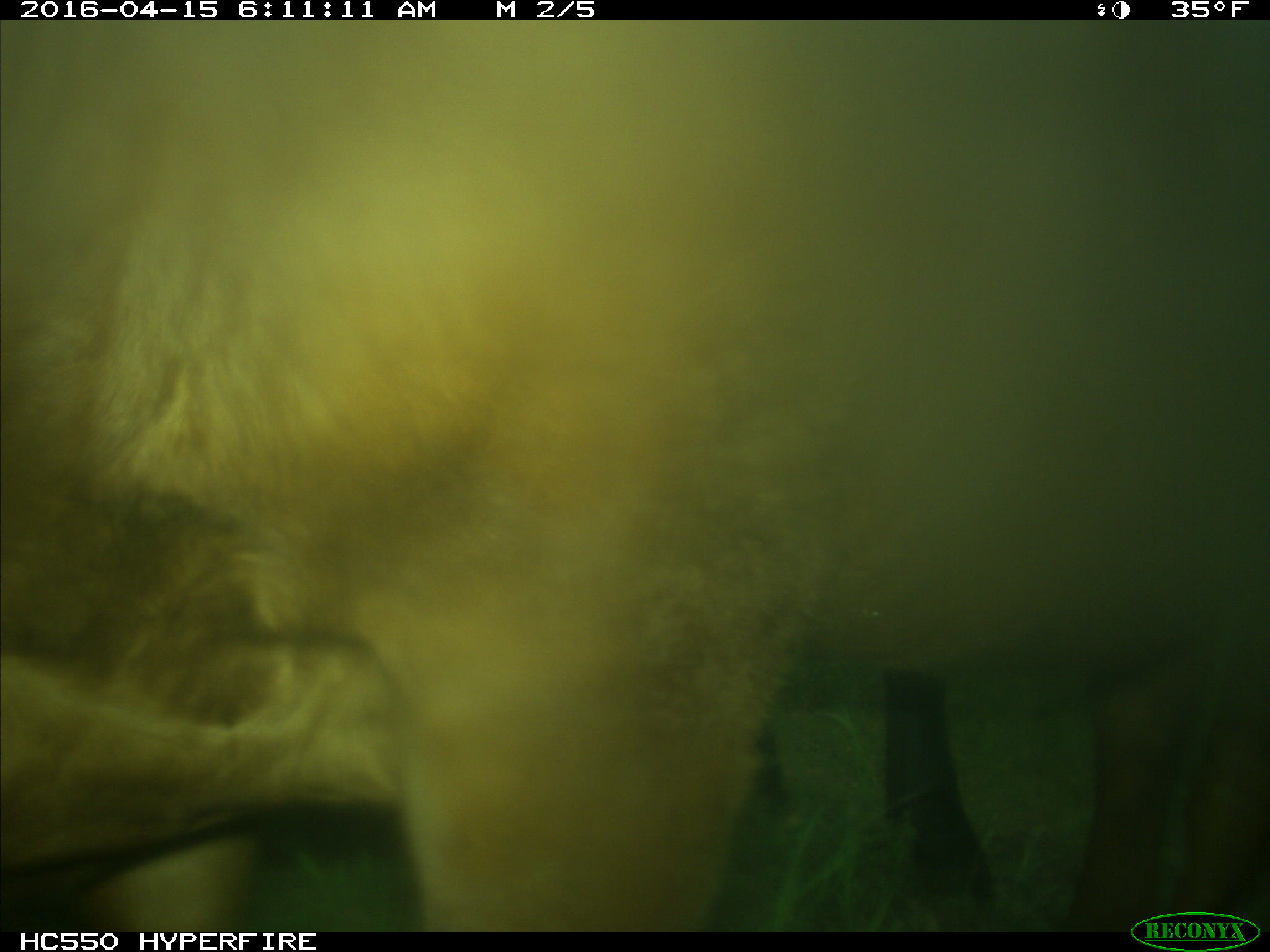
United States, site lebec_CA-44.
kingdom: Animalia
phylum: Chordata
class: Mammalia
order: Artiodactyla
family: Bovidae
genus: Bos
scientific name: Bos taurus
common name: domestic cow